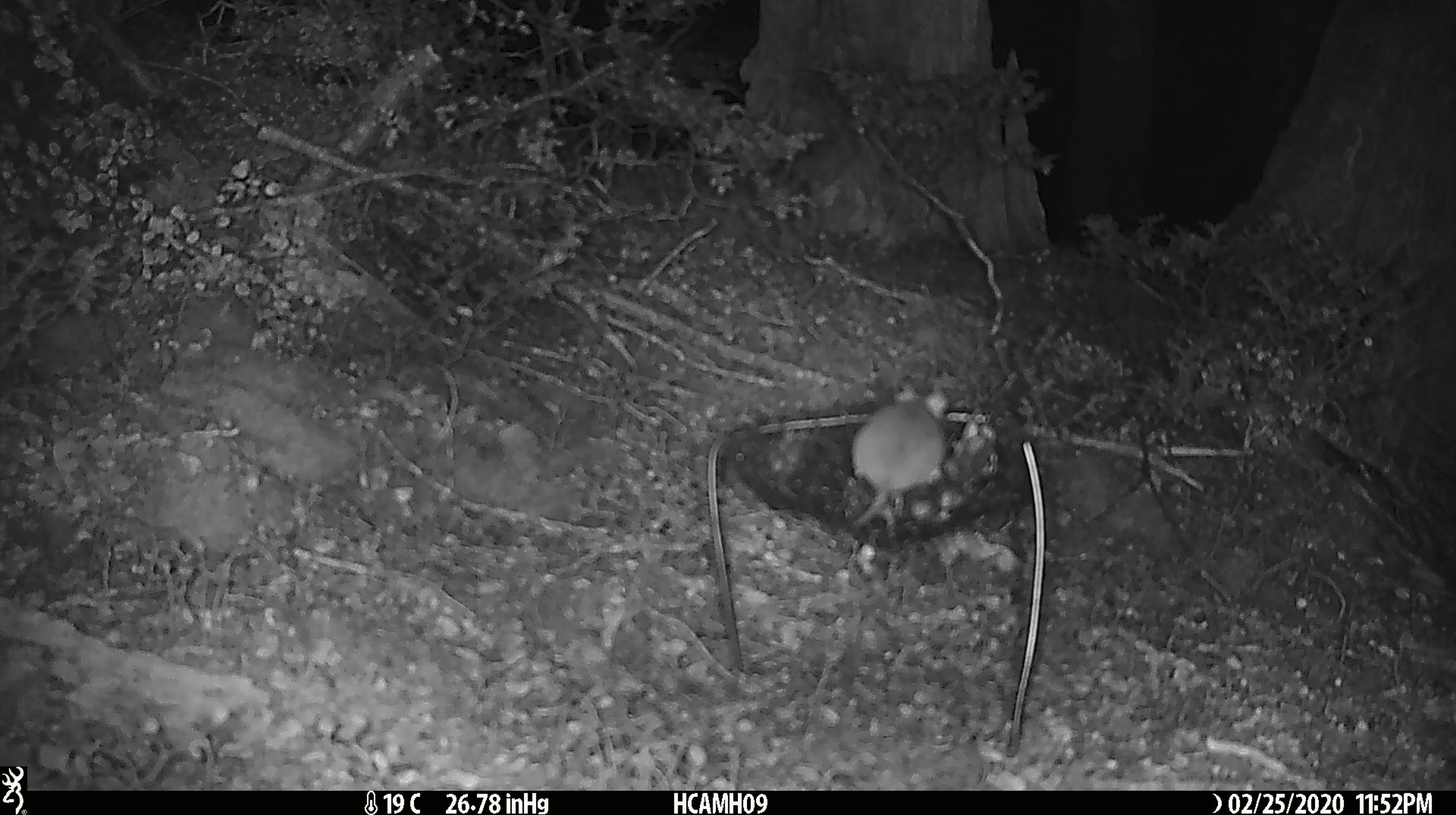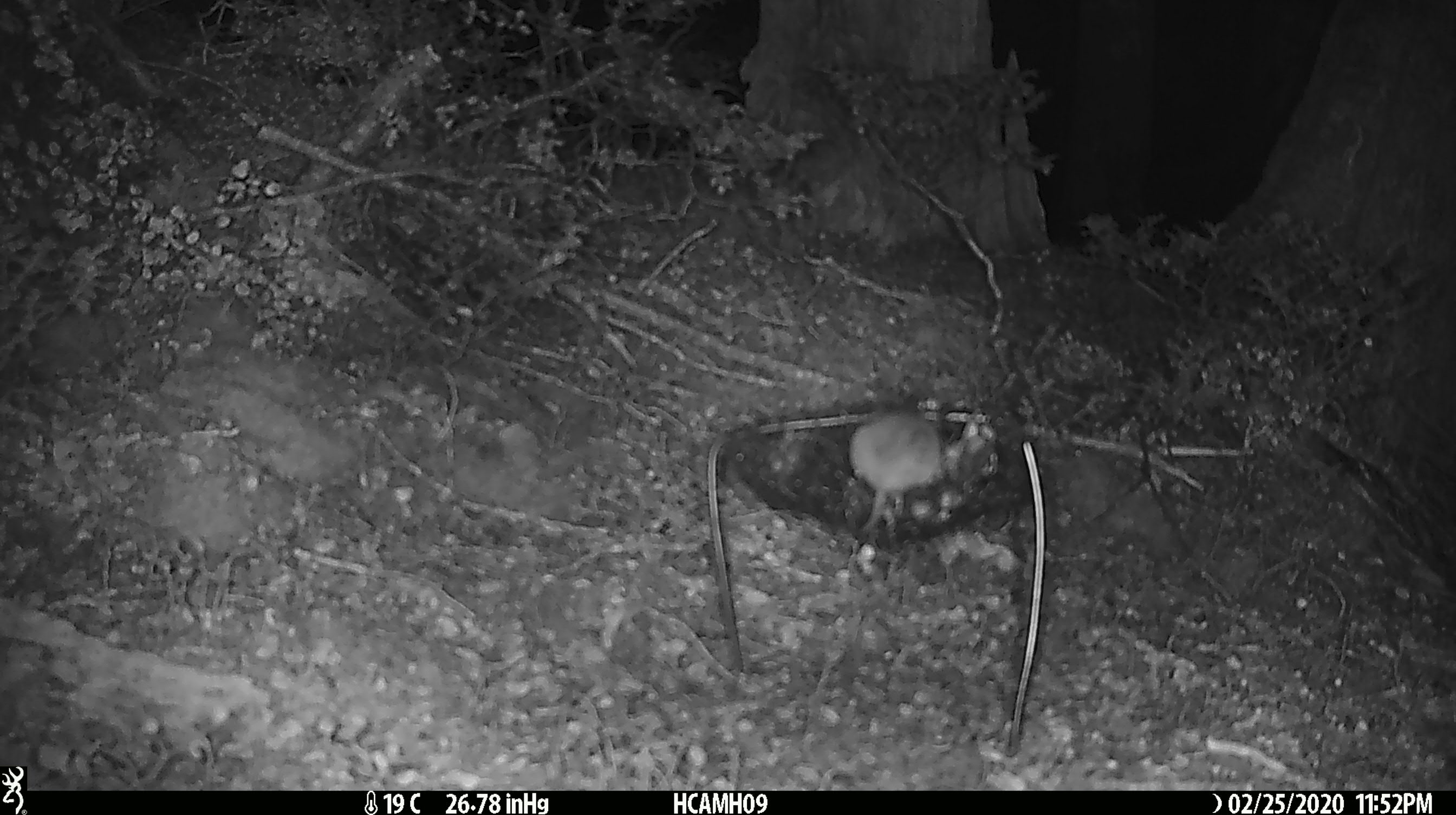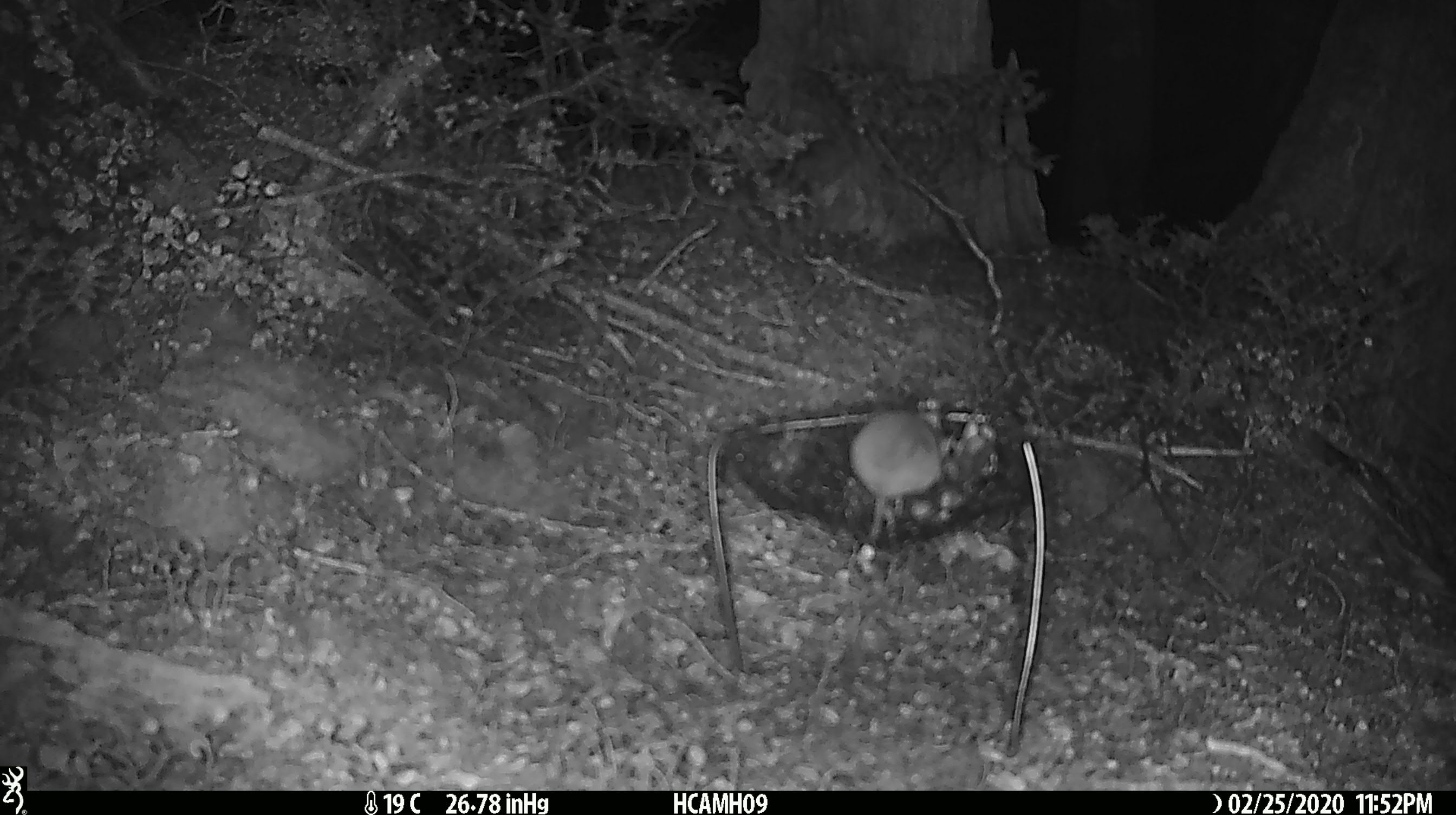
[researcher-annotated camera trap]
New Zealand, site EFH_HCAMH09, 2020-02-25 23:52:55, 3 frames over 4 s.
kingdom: Animalia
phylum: Chordata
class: Mammalia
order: Rodentia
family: Muridae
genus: Mus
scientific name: Mus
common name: mouse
Mouse (Mus).